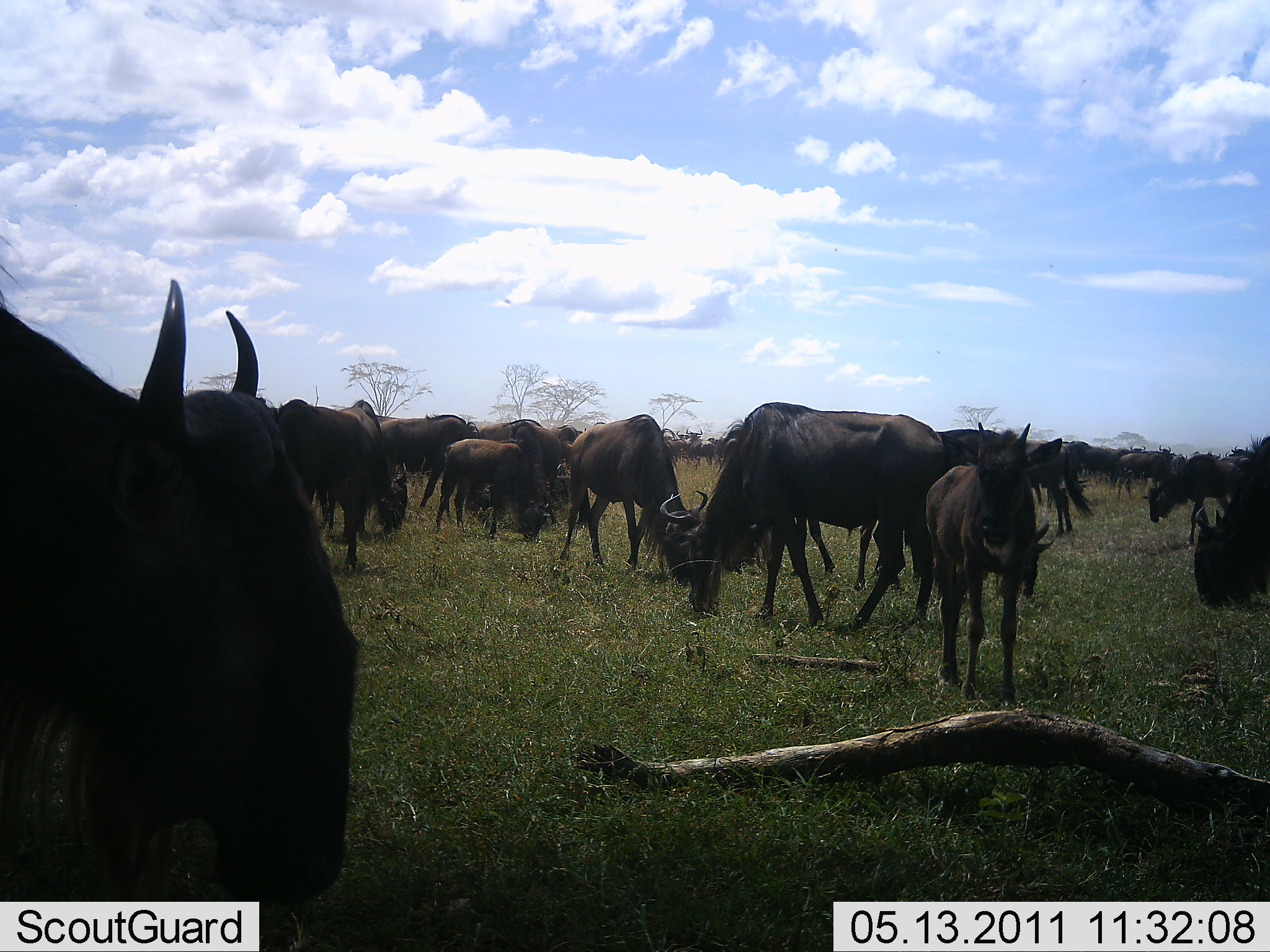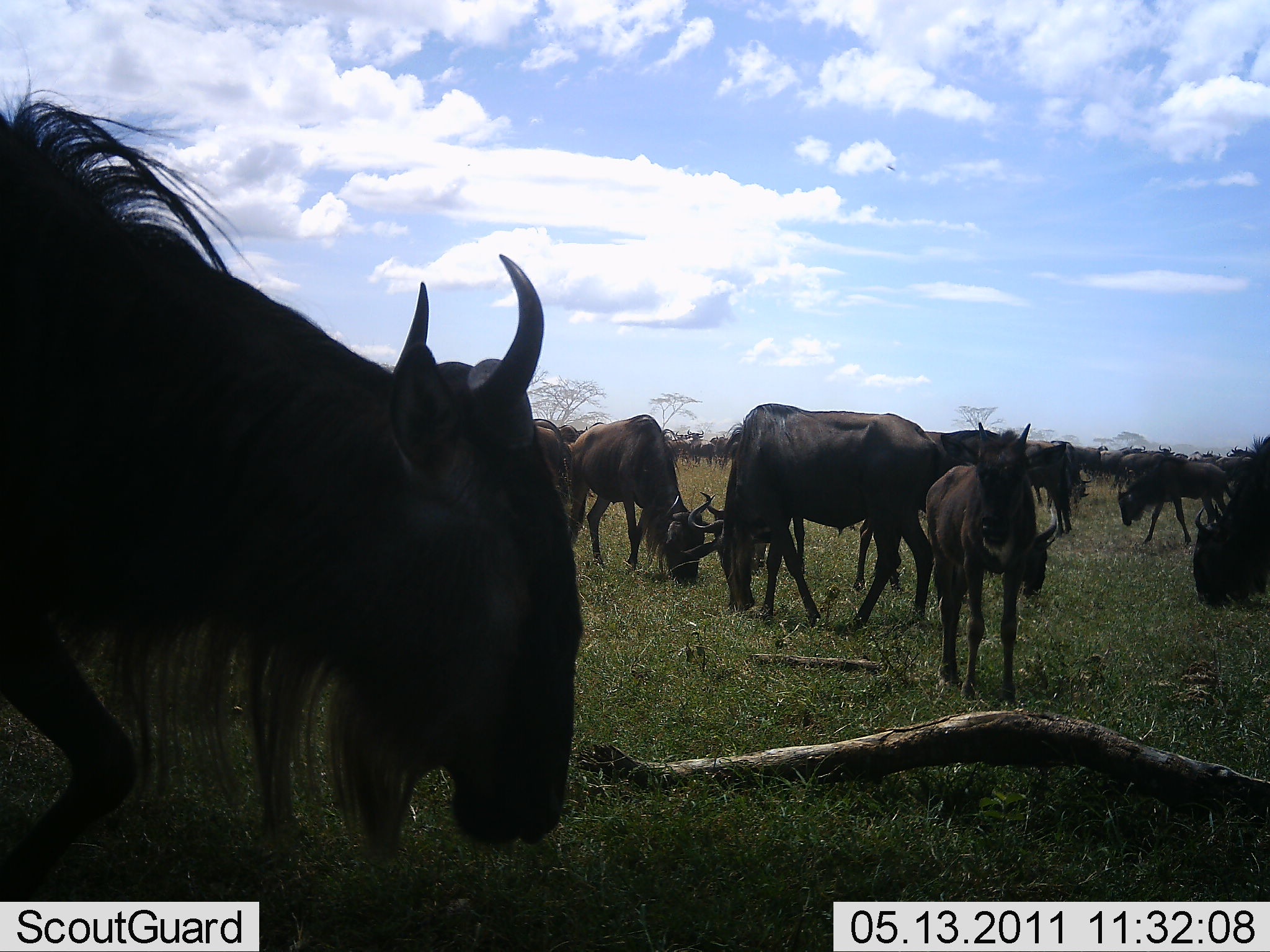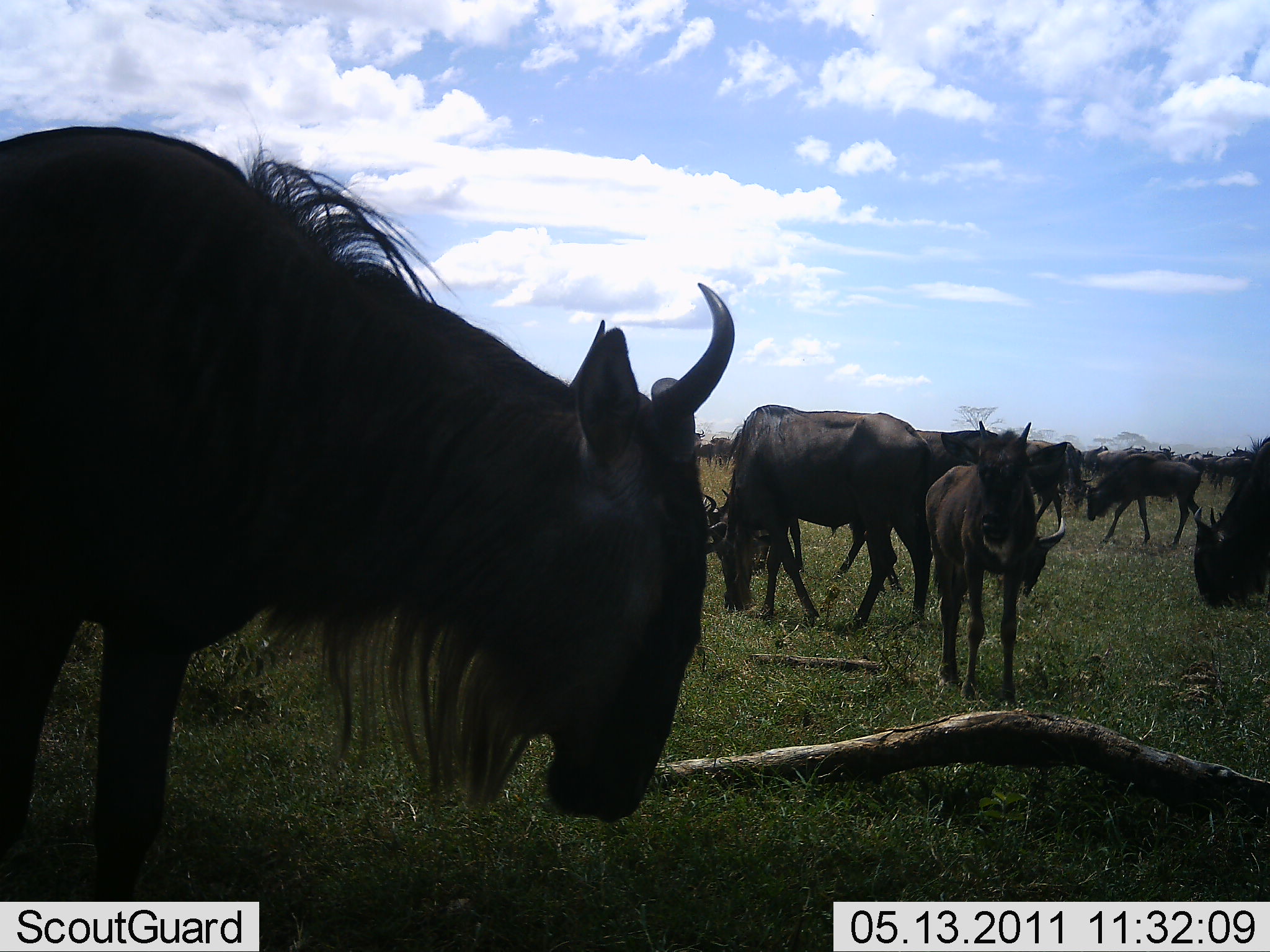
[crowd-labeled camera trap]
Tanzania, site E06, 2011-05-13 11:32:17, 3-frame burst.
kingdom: Animalia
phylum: Chordata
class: Mammalia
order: Artiodactyla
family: Bovidae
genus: Connochaetes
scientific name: Connochaetes taurinus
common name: blue wildebeest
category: wildebeest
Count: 11-50.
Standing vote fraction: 75%.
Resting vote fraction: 0%.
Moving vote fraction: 42%.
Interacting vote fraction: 0%.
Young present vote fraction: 58%.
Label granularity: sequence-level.